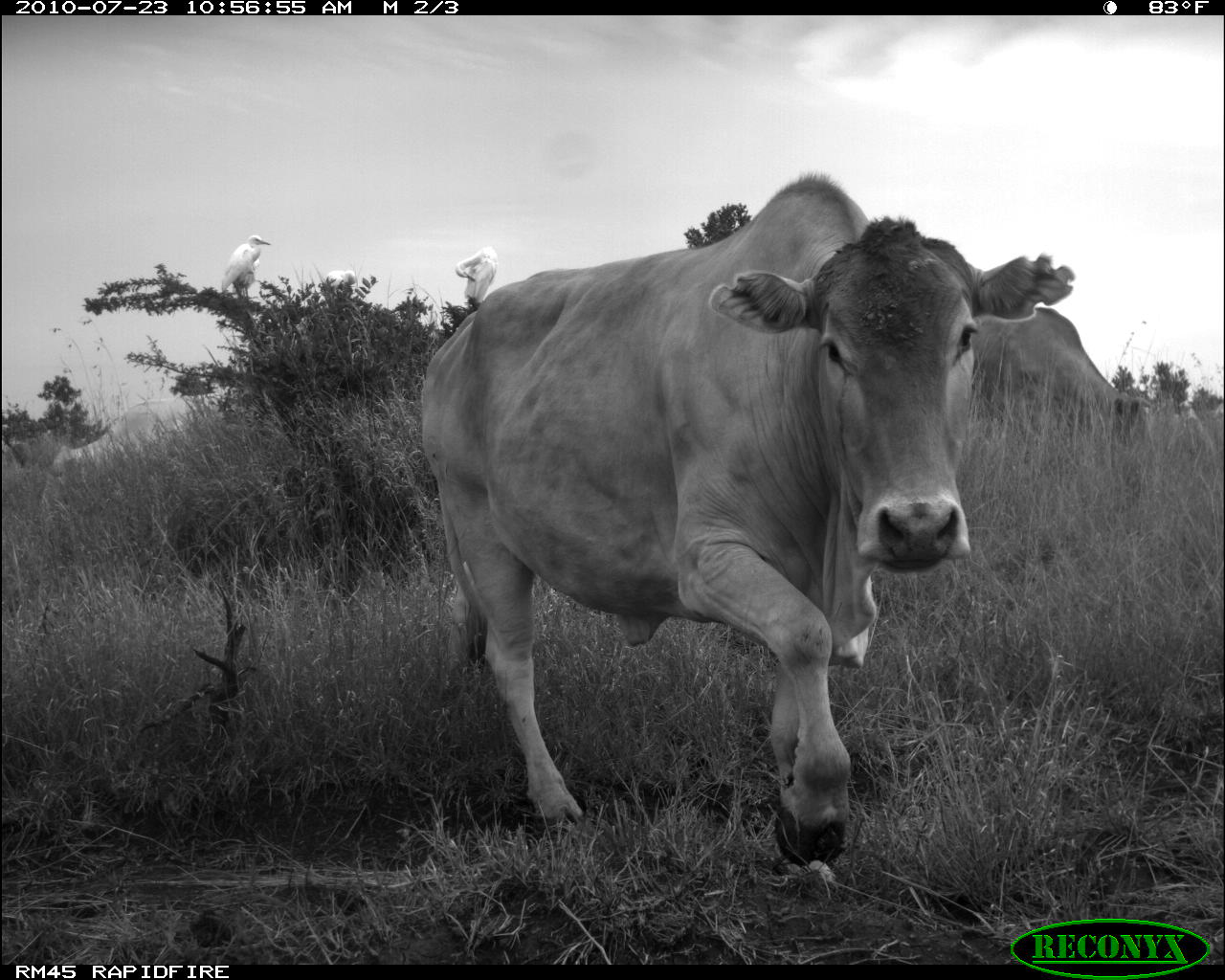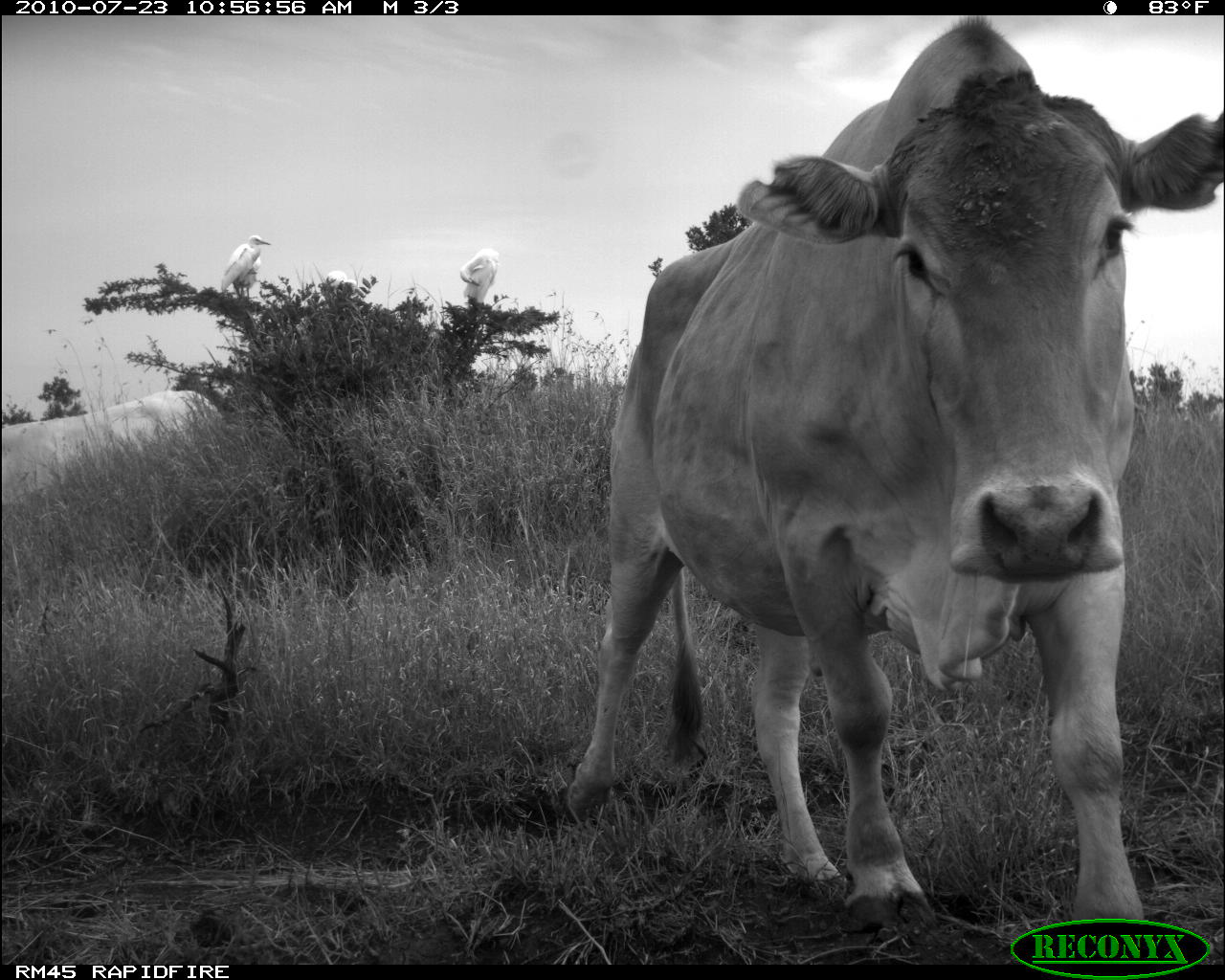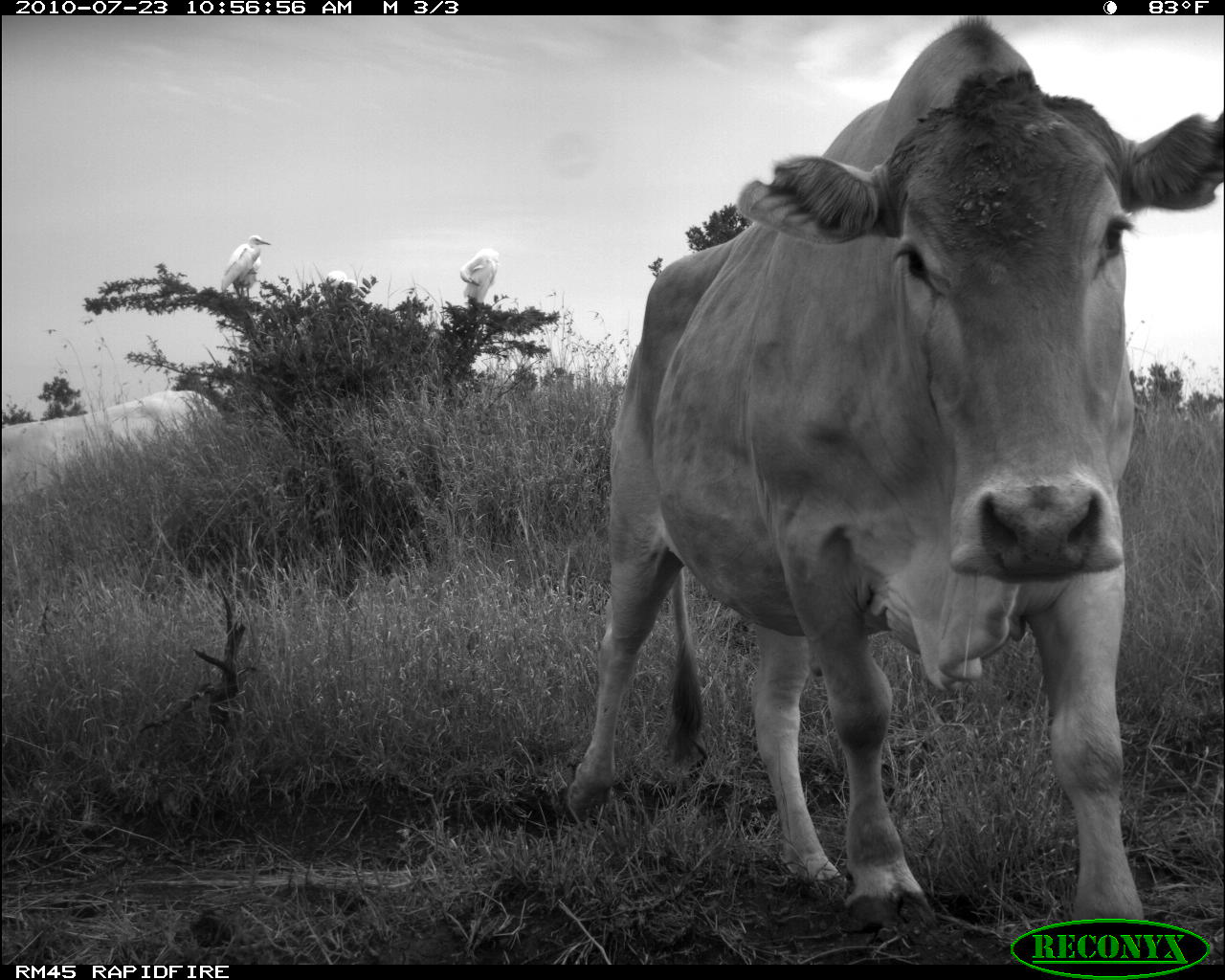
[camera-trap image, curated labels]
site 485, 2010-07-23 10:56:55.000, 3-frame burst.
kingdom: Animalia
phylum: Chordata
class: Mammalia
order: Artiodactyla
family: Bovidae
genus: Bos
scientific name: Bos taurus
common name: domestic cattle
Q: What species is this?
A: Bos taurus (domestic cattle).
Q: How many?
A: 3.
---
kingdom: Animalia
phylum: Chordata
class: Aves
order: Pelecaniformes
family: Ardeidae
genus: Bubulcus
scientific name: Bubulcus ibis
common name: cattle egret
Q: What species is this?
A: Bubulcus ibis (cattle egret).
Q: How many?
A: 3.